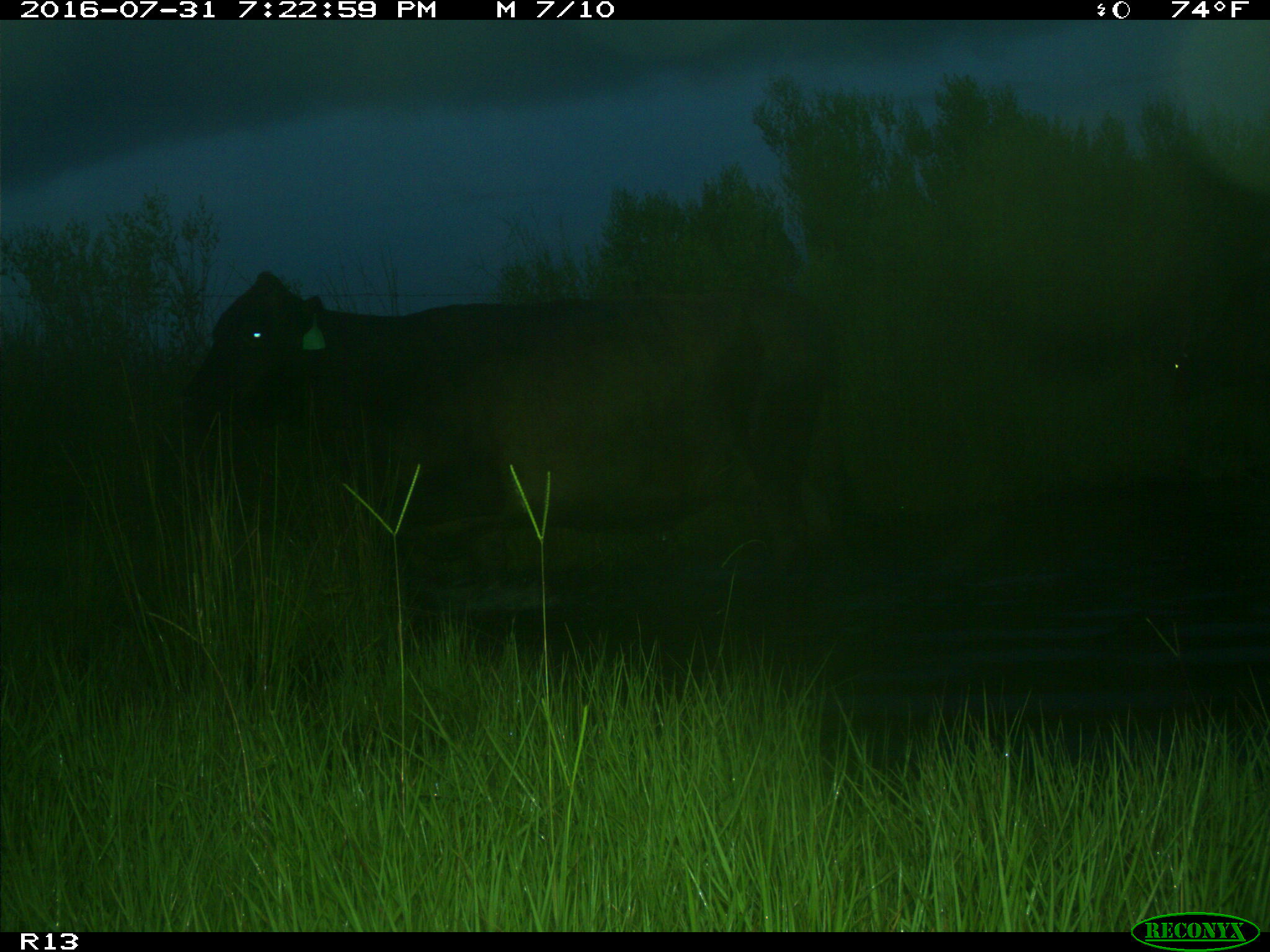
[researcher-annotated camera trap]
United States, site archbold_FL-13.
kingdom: Animalia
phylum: Chordata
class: Mammalia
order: Artiodactyla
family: Bovidae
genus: Bos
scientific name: Bos taurus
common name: domestic cow